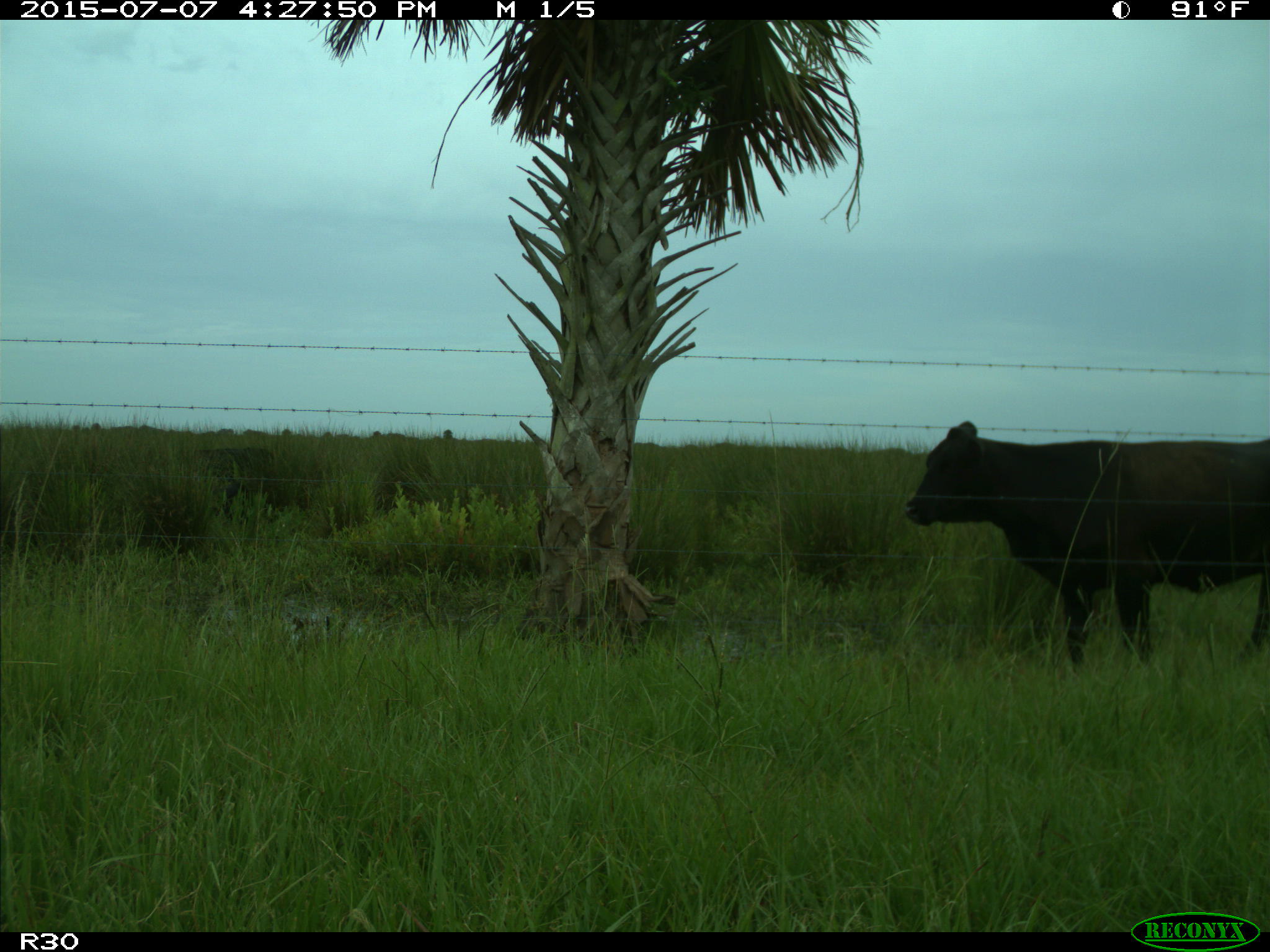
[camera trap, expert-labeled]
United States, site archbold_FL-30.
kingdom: Animalia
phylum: Chordata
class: Mammalia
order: Artiodactyla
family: Bovidae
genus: Bos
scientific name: Bos taurus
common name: domestic cow